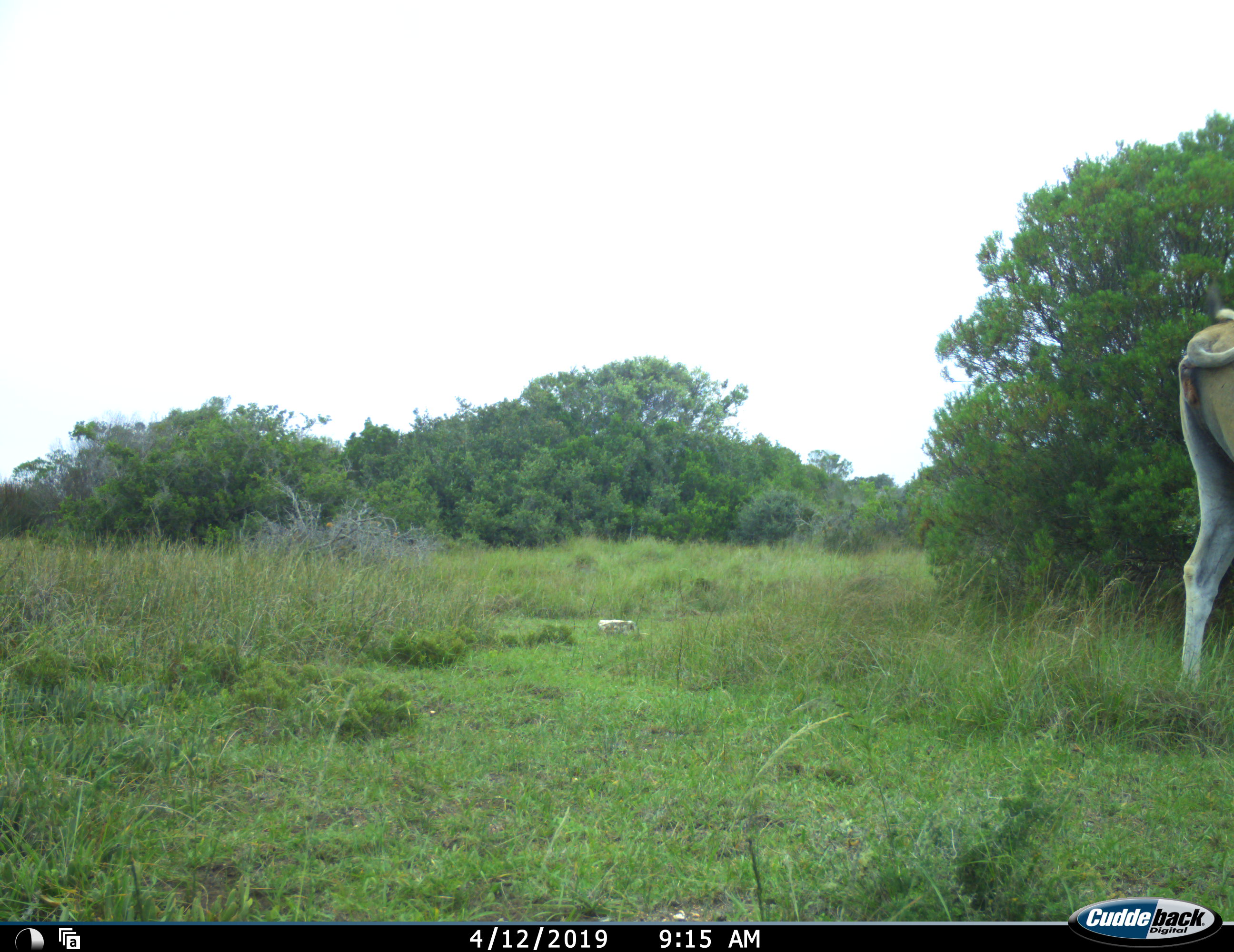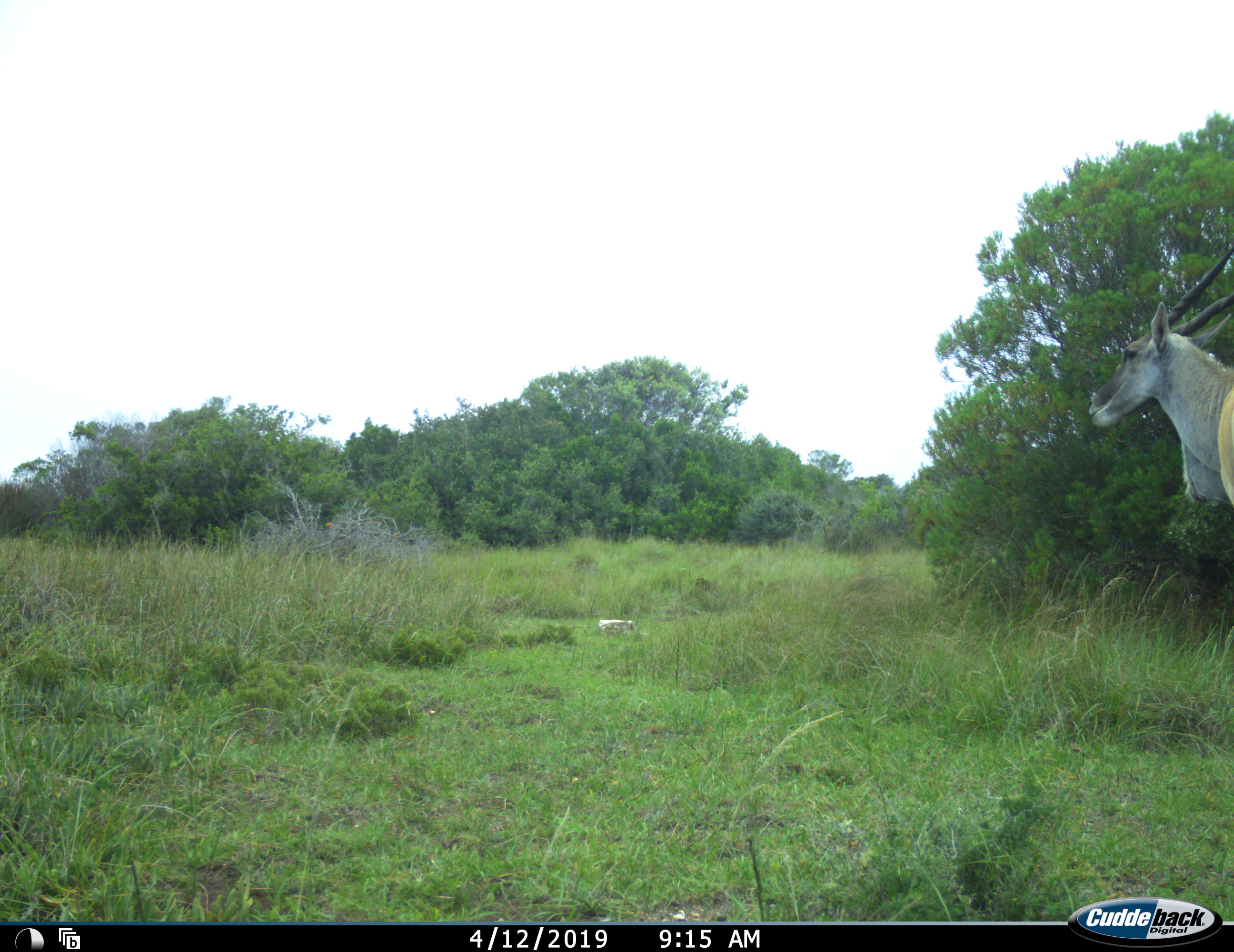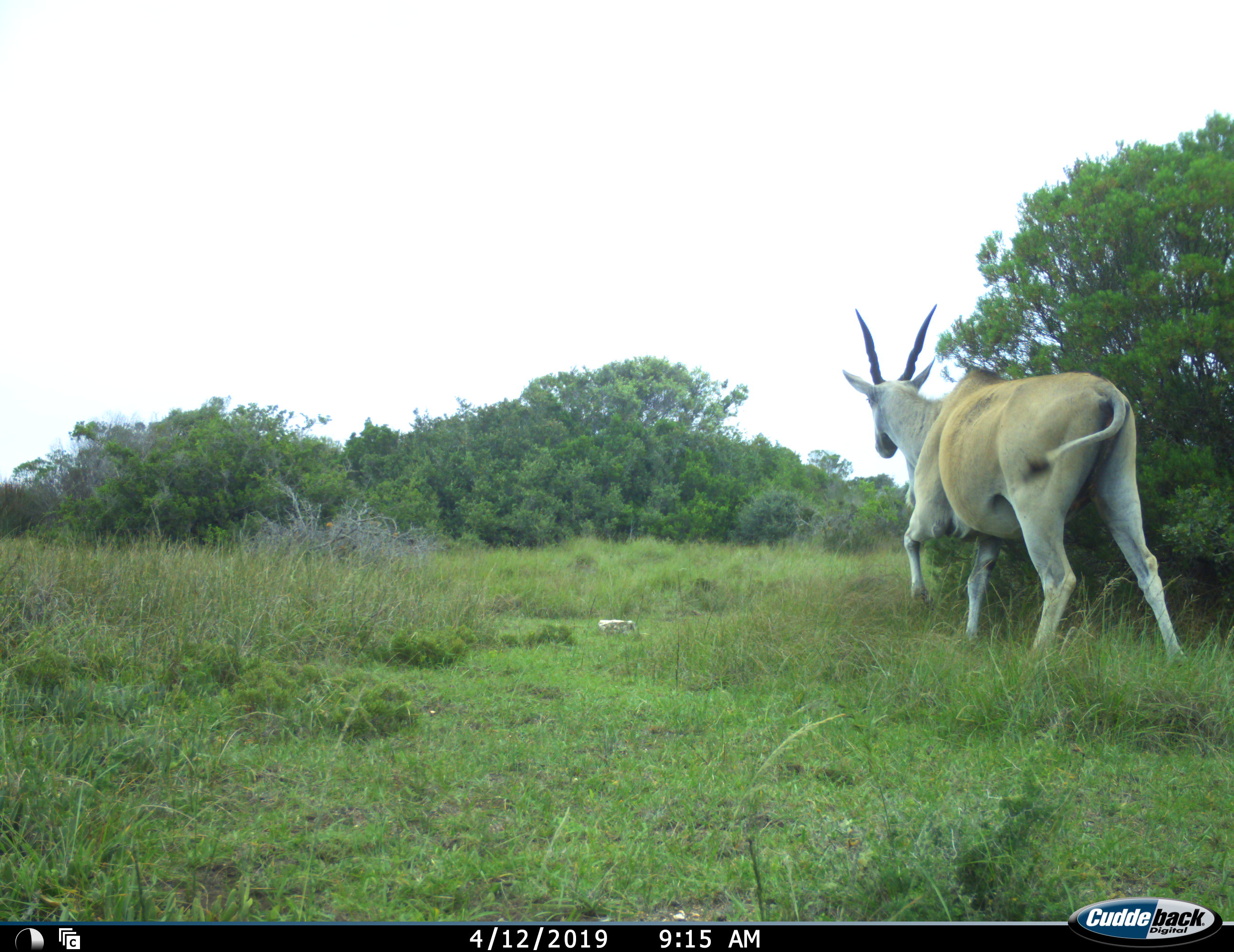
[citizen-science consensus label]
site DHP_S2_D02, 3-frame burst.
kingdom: Animalia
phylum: Chordata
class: Mammalia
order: Artiodactyla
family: Bovidae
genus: Tragelaphus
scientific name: Tragelaphus oryx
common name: eland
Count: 1.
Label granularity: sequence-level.